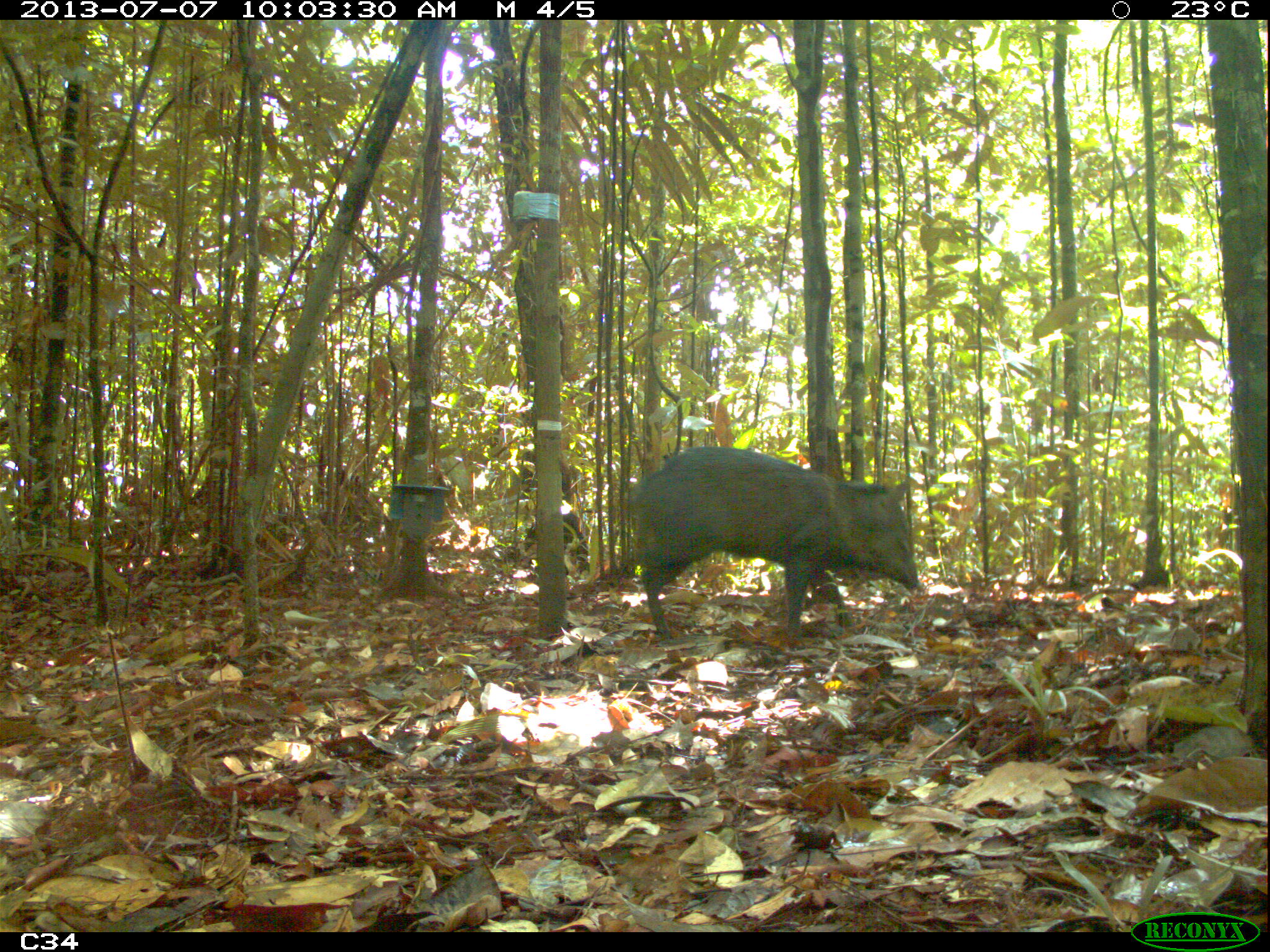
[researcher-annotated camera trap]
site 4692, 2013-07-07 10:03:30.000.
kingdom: Animalia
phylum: Chordata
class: Mammalia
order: Artiodactyla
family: Tayassuidae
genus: Pecari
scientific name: Pecari tajacu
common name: collared peccary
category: tayassu tajacu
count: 4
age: adult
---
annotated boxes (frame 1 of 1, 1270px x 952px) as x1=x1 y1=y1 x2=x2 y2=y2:
tayassu tajacu: x1=626 y1=444 x2=920 y2=651